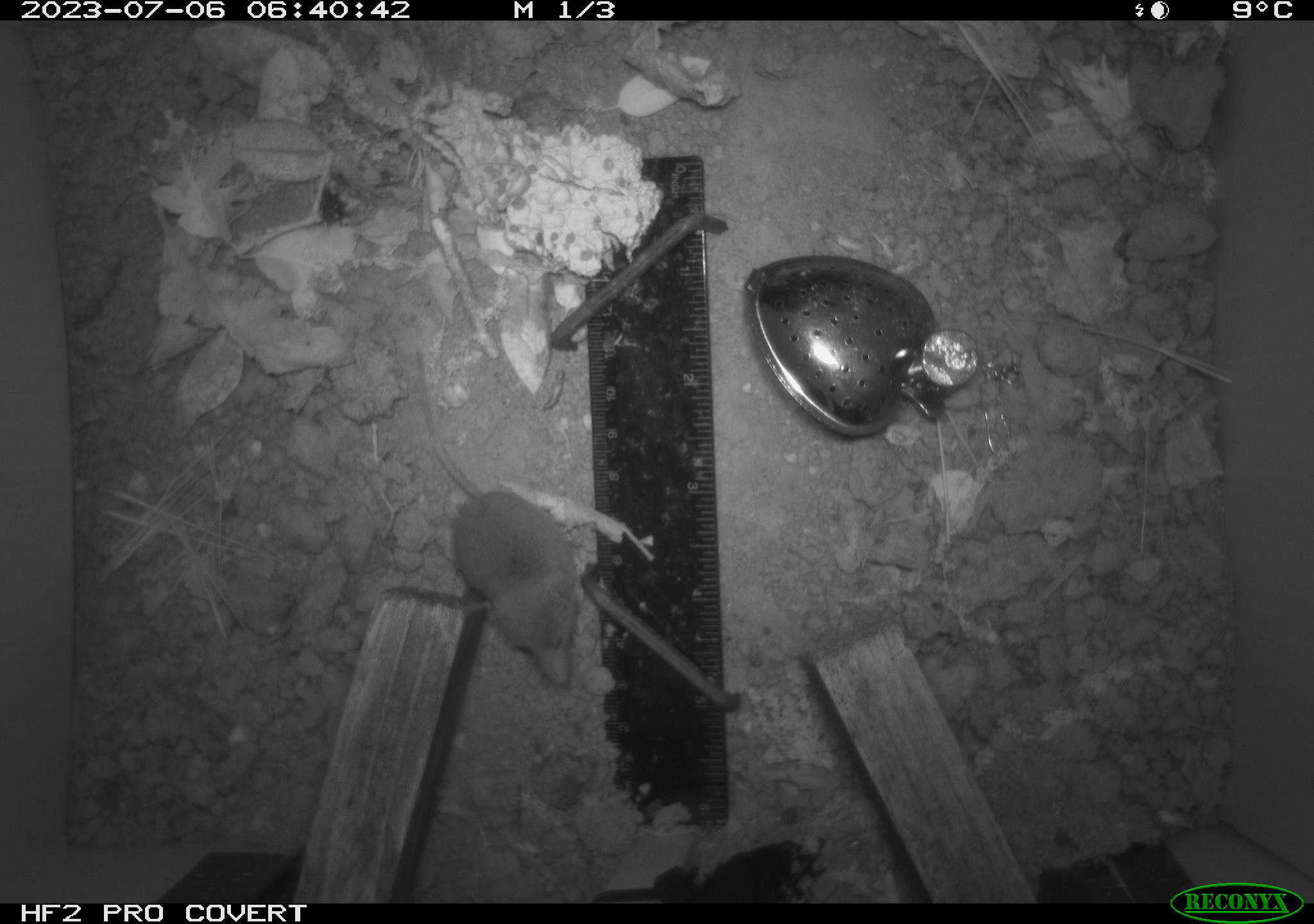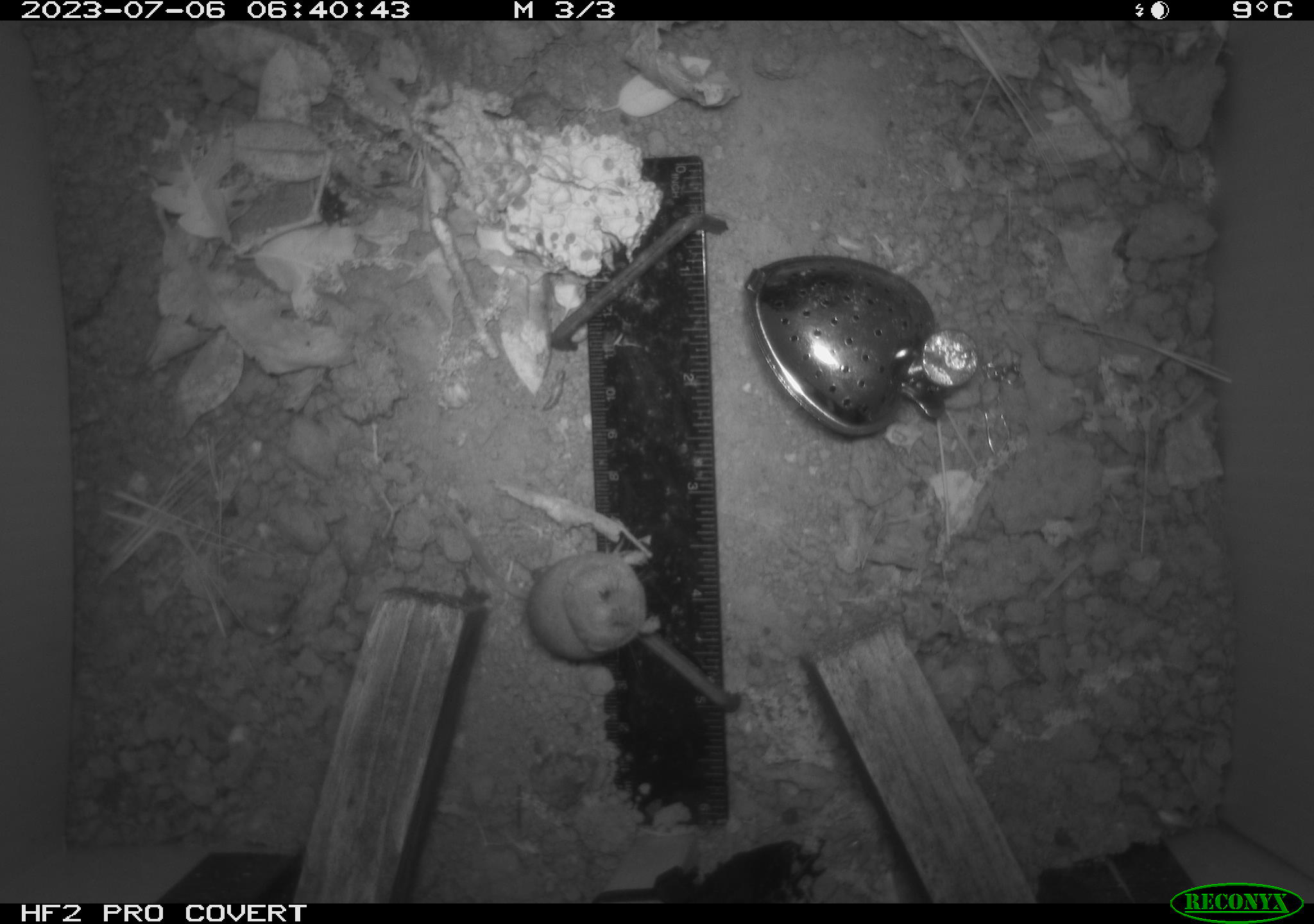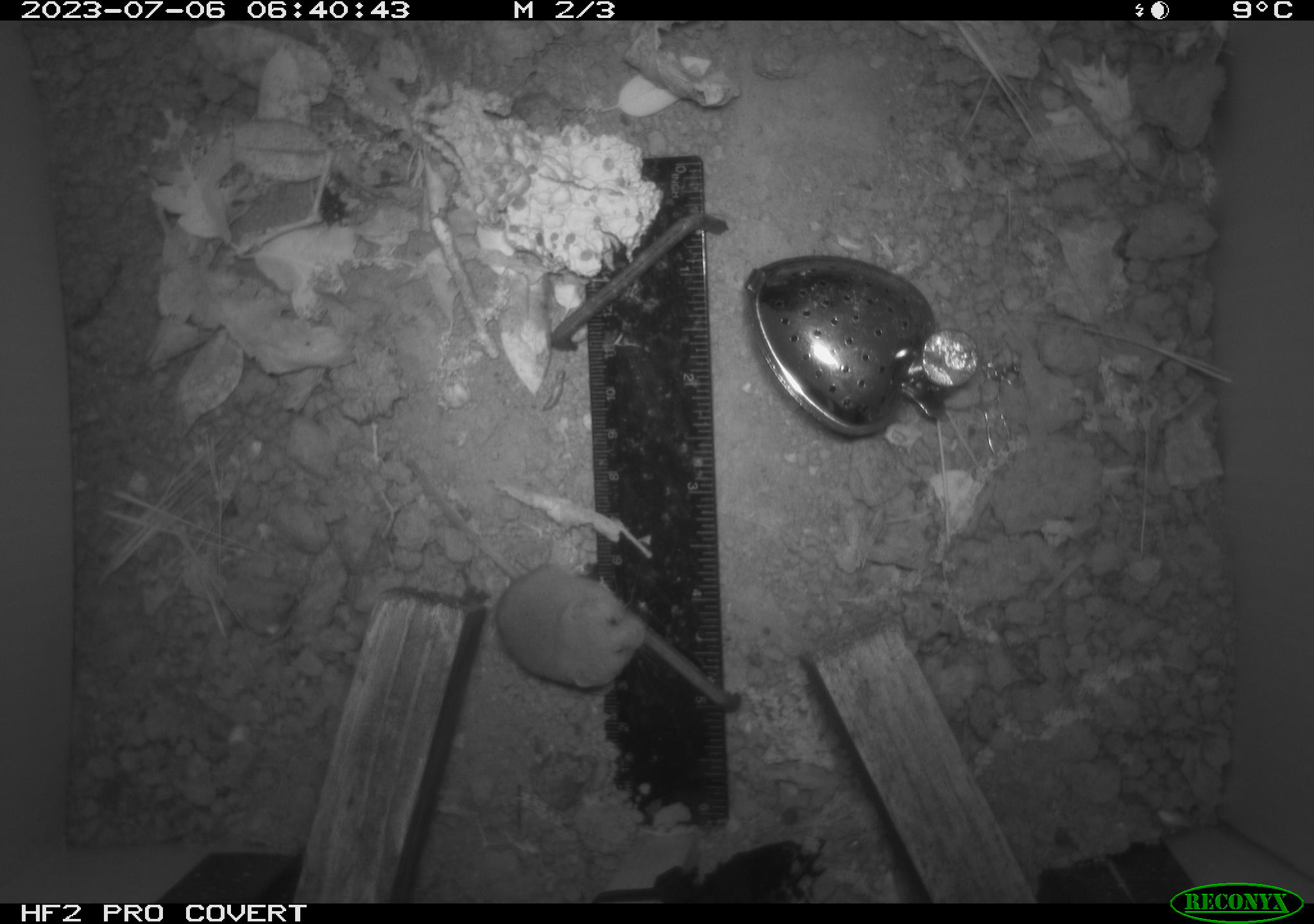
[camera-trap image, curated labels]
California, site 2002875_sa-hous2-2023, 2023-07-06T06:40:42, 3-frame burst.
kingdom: Animalia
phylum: Chordata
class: Mammalia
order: Eulipotyphla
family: Soricidae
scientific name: Soricidae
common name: shrews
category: soricidae family